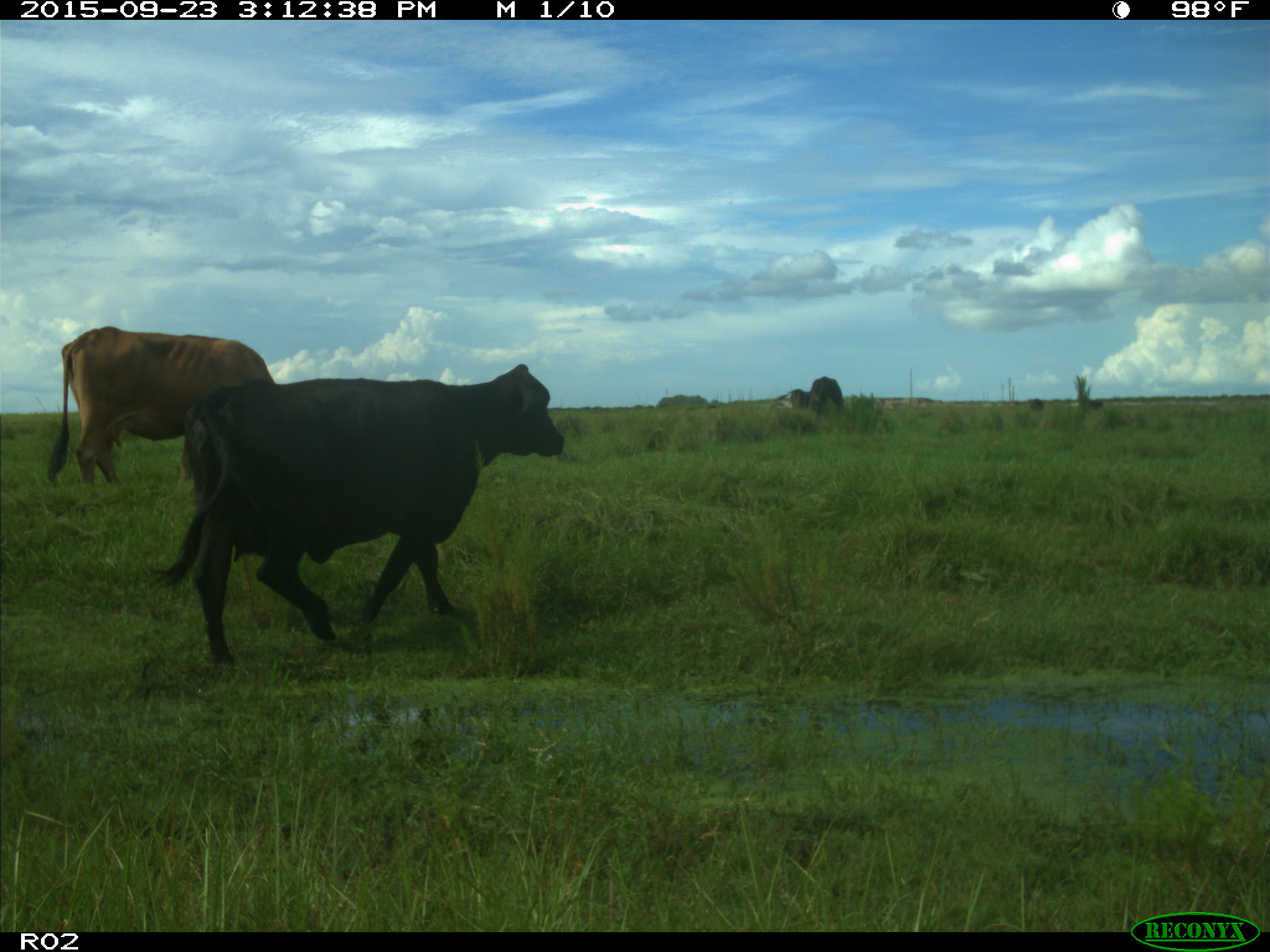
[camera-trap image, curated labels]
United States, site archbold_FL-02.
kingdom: Animalia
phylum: Chordata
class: Mammalia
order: Artiodactyla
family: Bovidae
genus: Bos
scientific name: Bos taurus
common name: domestic cow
Bos taurus (domestic cow).